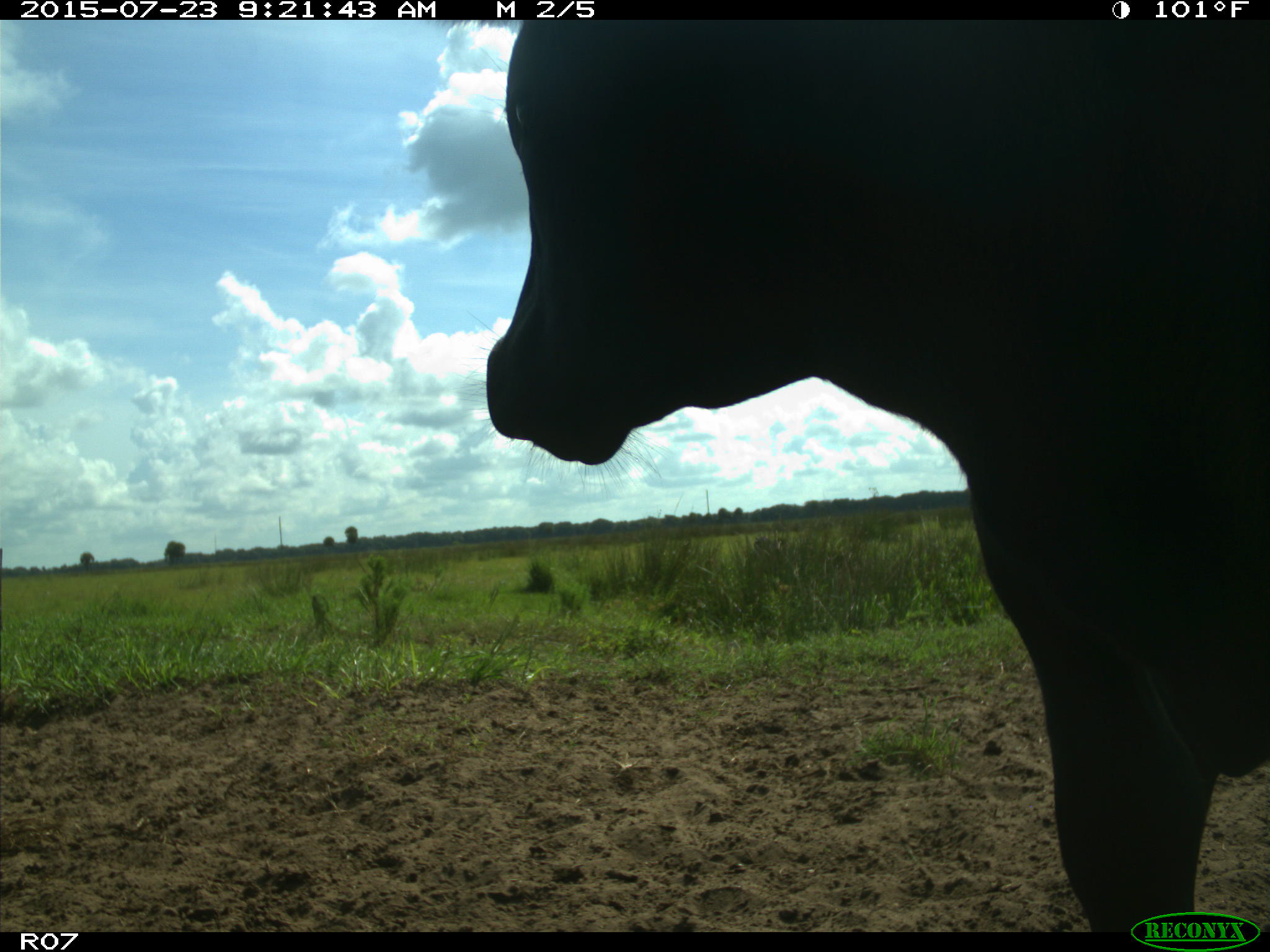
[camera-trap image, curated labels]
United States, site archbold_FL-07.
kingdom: Animalia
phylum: Chordata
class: Mammalia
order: Artiodactyla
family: Bovidae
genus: Bos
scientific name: Bos taurus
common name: domestic cow